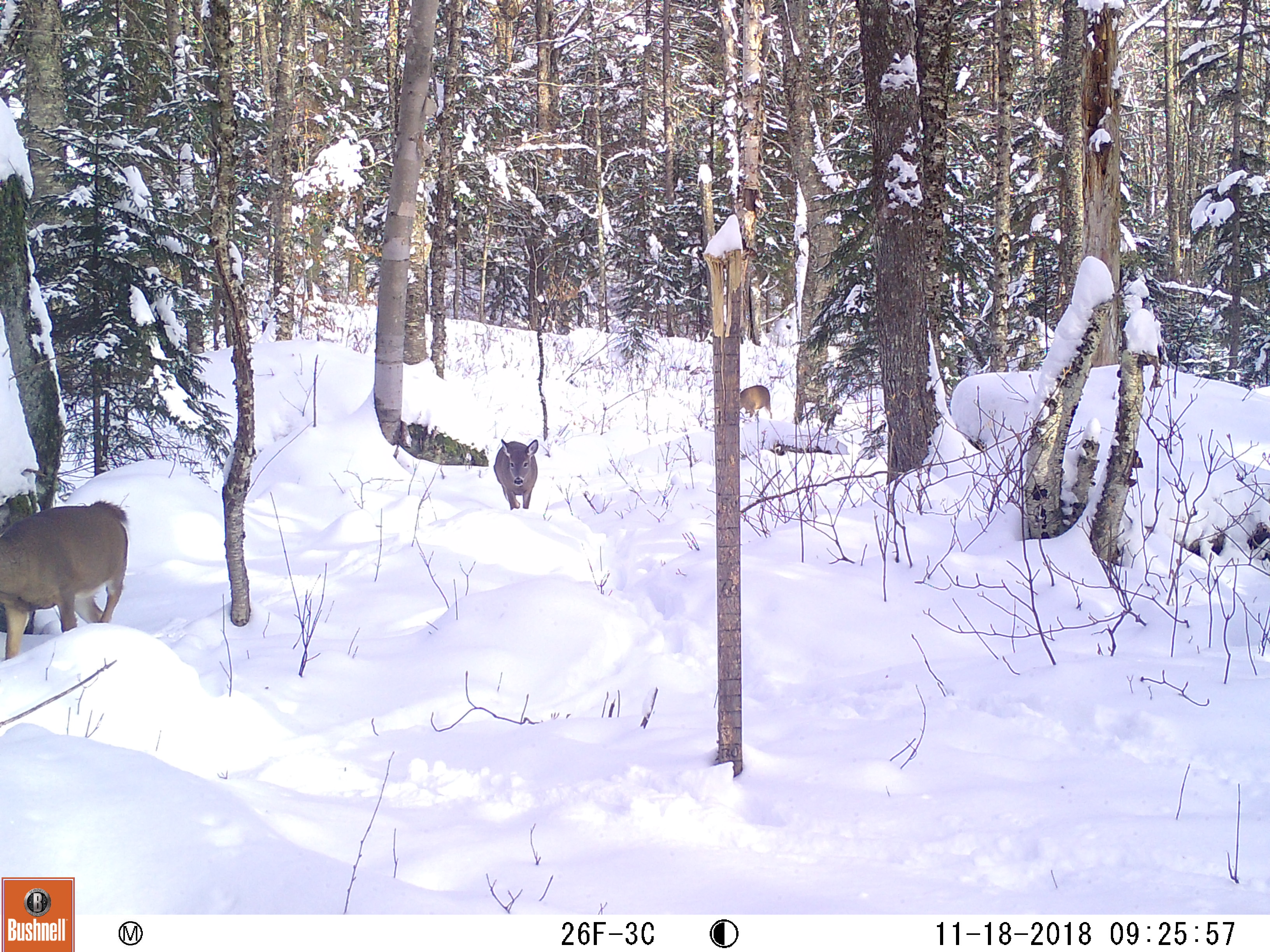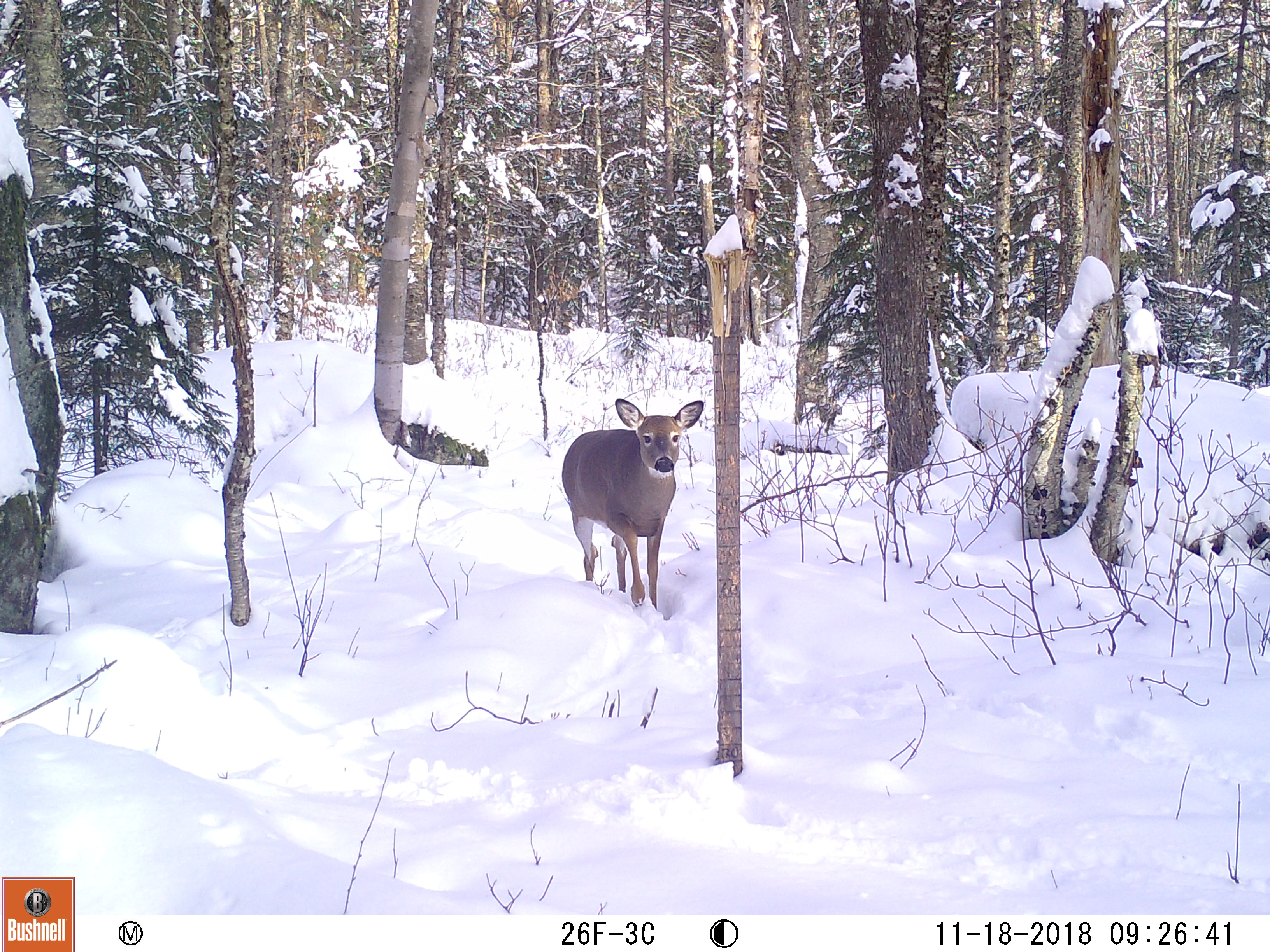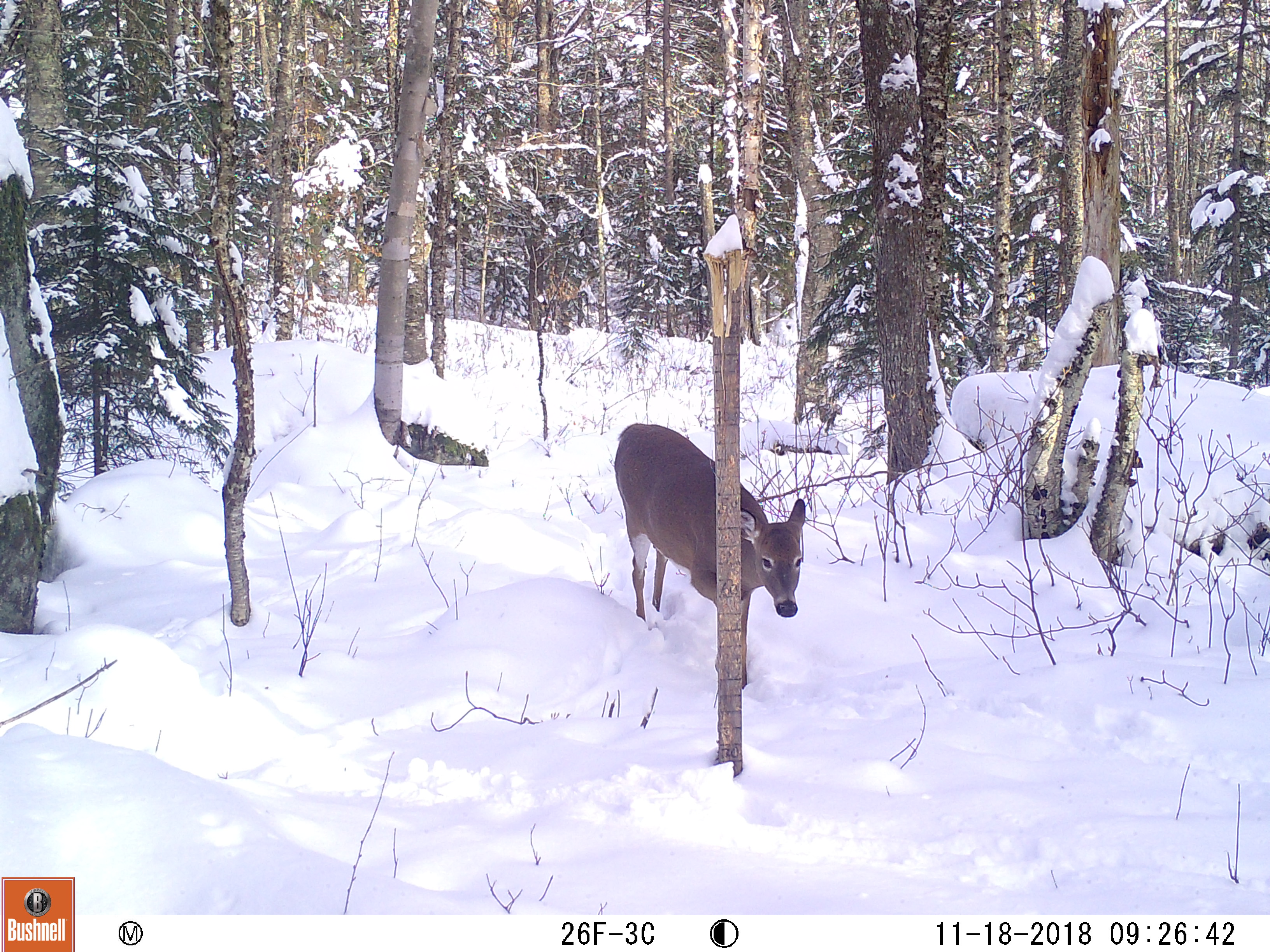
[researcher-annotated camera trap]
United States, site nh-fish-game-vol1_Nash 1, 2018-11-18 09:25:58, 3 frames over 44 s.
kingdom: Animalia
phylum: Chordata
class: Mammalia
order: Artiodactyla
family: Cervidae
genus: Odocoileus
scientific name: Odocoileus virginianus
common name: white-tailed deer